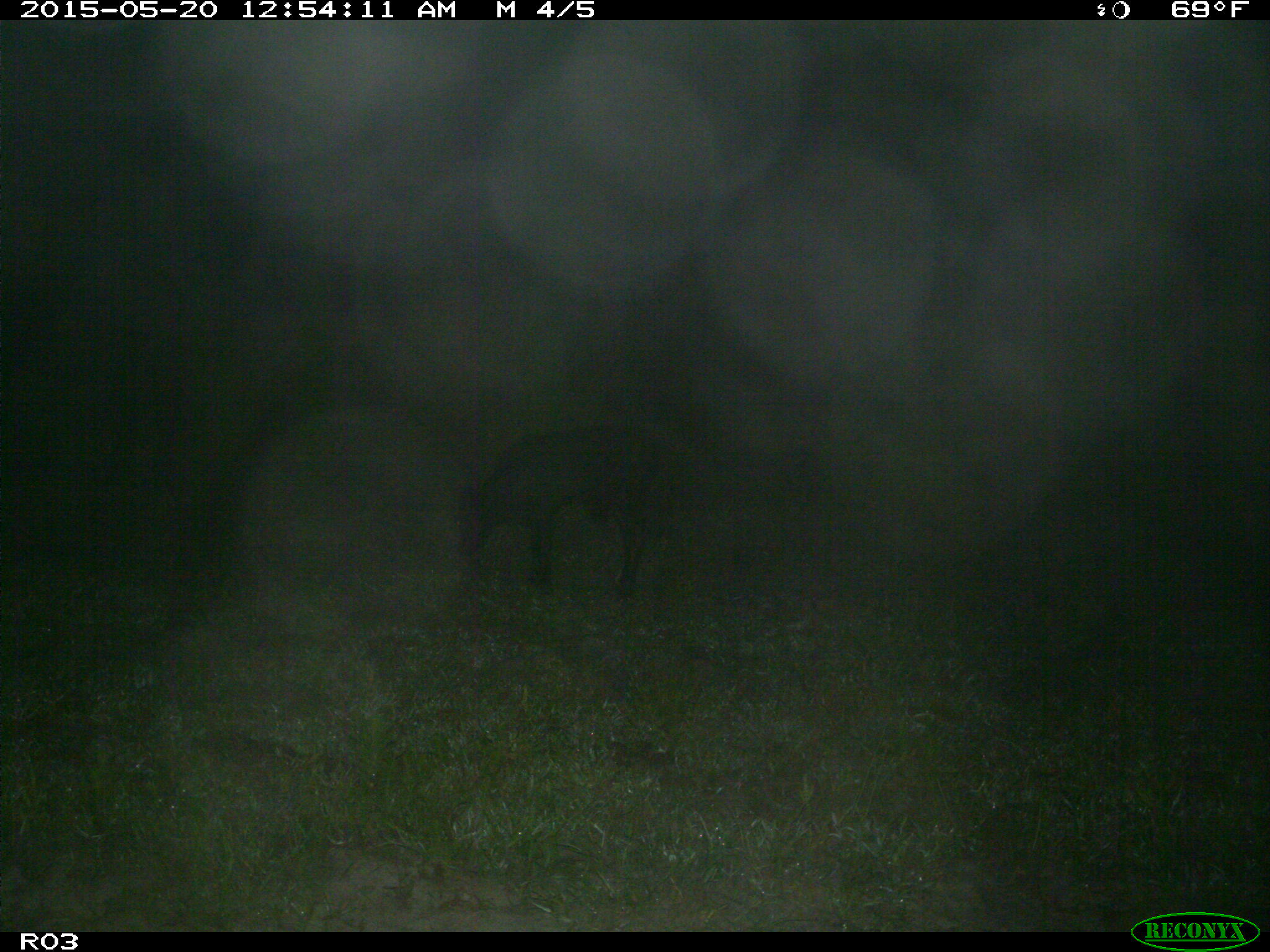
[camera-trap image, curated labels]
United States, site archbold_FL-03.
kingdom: Animalia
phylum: Chordata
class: Mammalia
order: Artiodactyla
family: Bovidae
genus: Bos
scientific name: Bos taurus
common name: domestic cow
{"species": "Bos taurus (domestic cow)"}